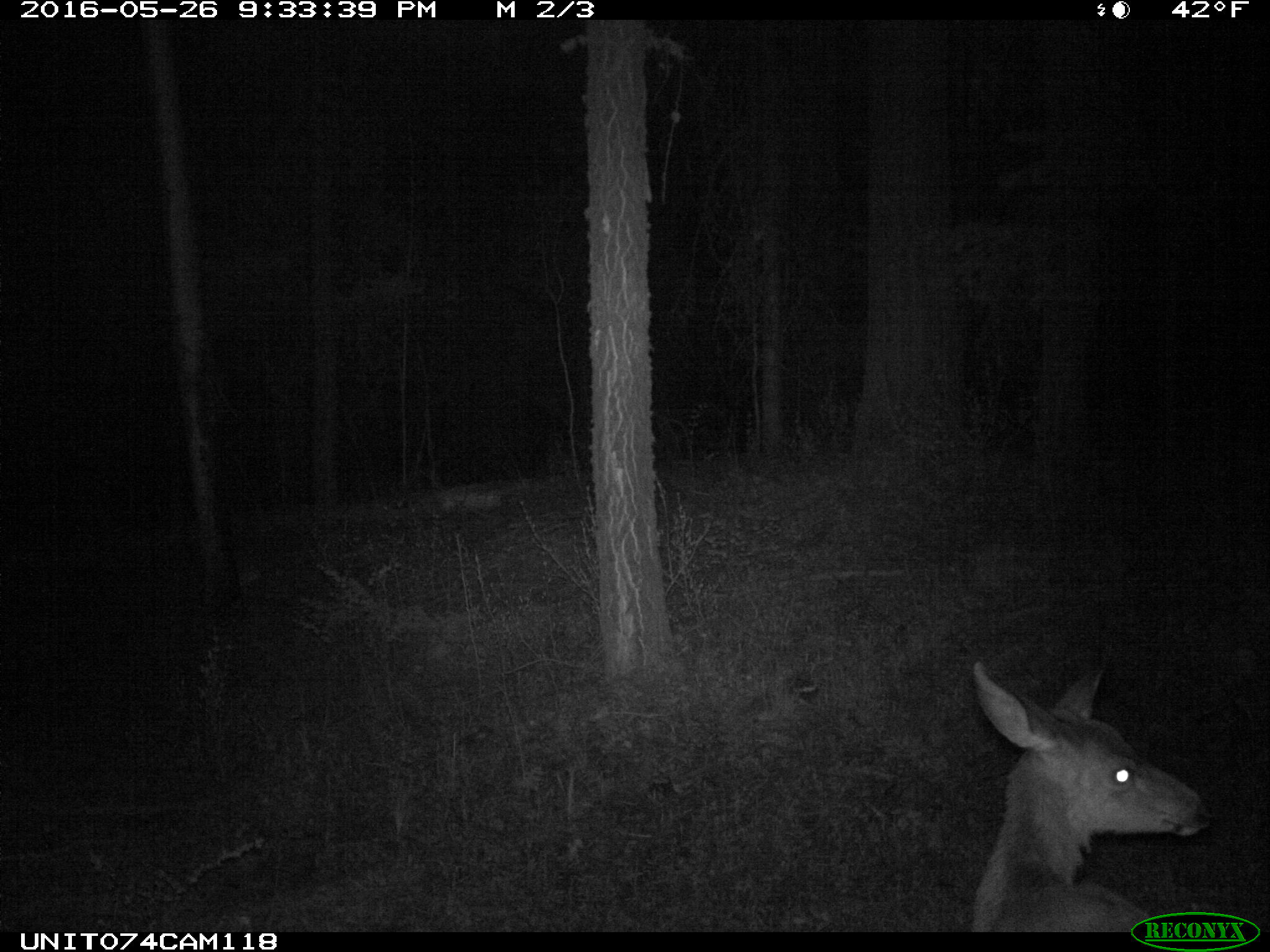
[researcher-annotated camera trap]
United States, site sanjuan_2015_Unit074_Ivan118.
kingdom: Animalia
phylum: Chordata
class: Mammalia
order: Artiodactyla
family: Cervidae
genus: Odocoileus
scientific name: Odocoileus hemionus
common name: mule deer